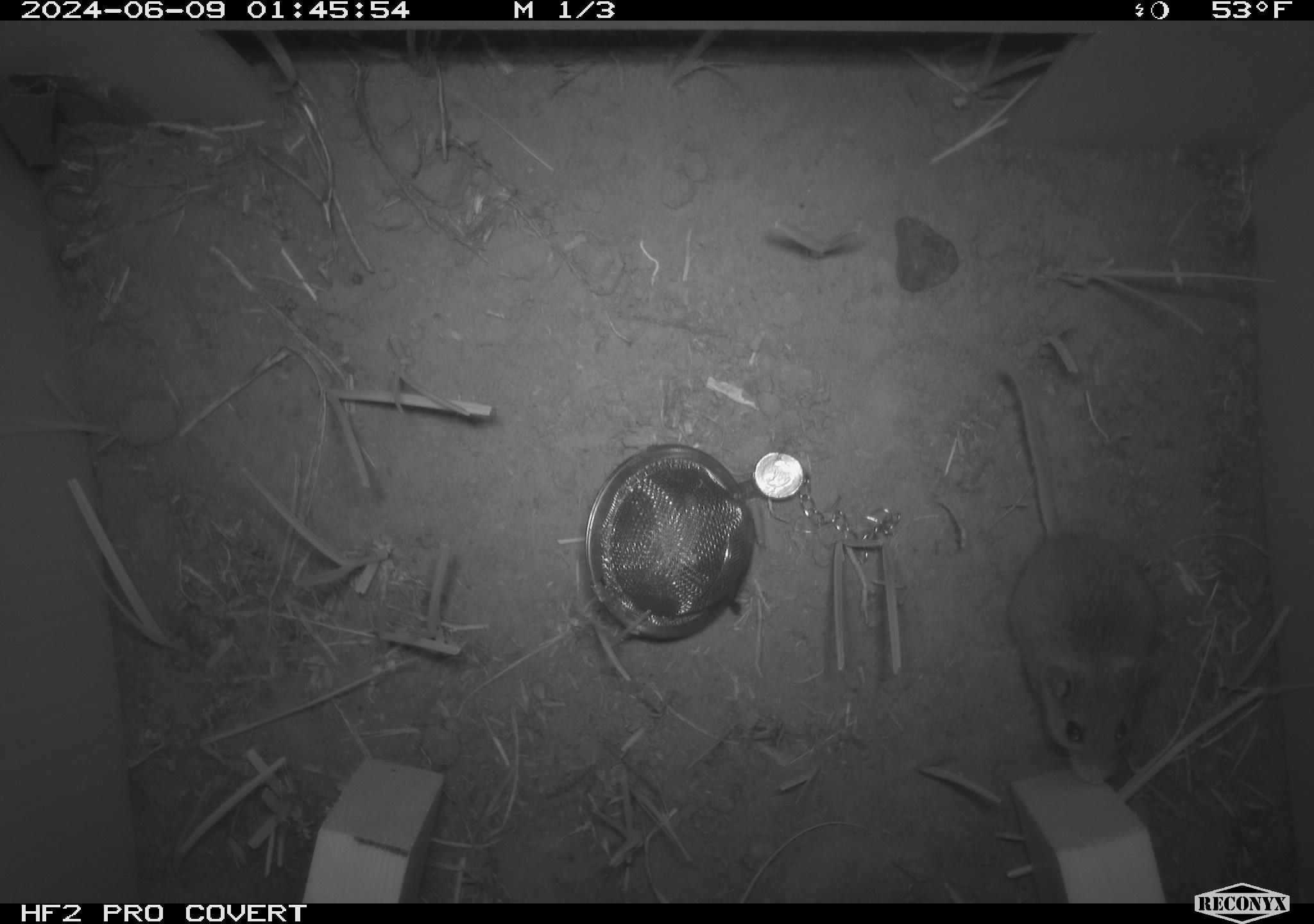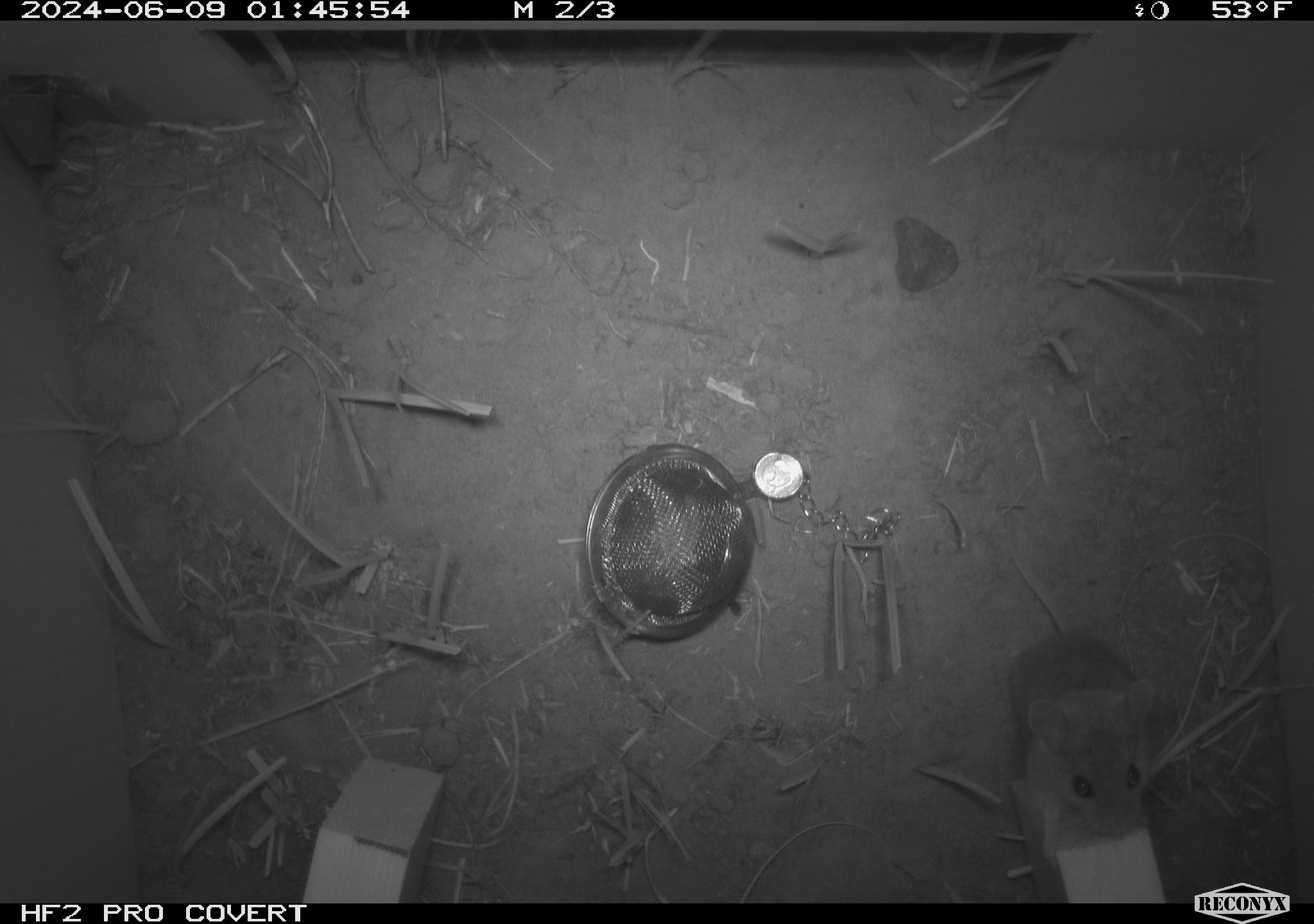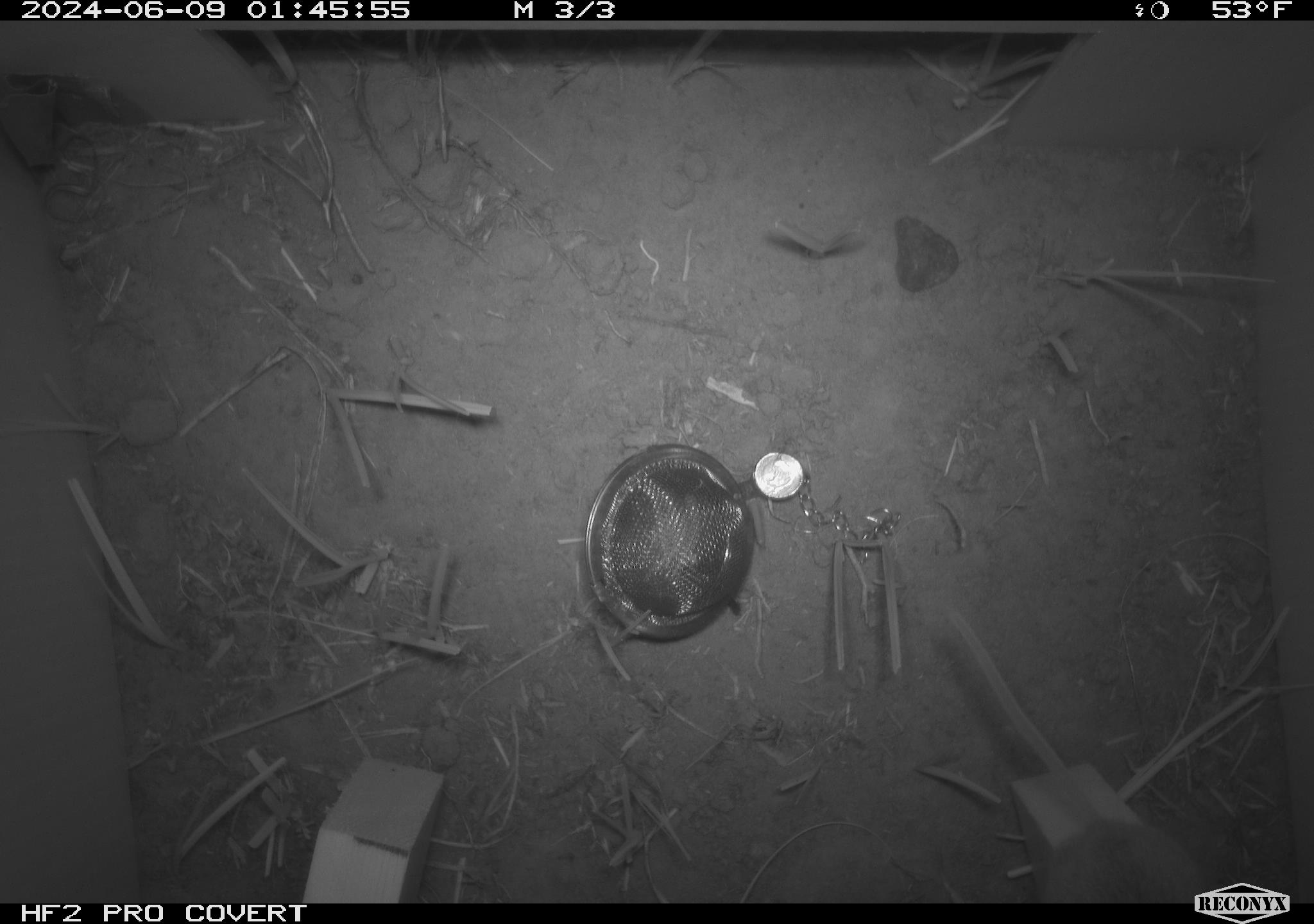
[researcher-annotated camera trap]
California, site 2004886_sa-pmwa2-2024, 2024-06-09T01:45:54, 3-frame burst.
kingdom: Animalia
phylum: Chordata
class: Mammalia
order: Rodentia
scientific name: Rodentia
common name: mouse species